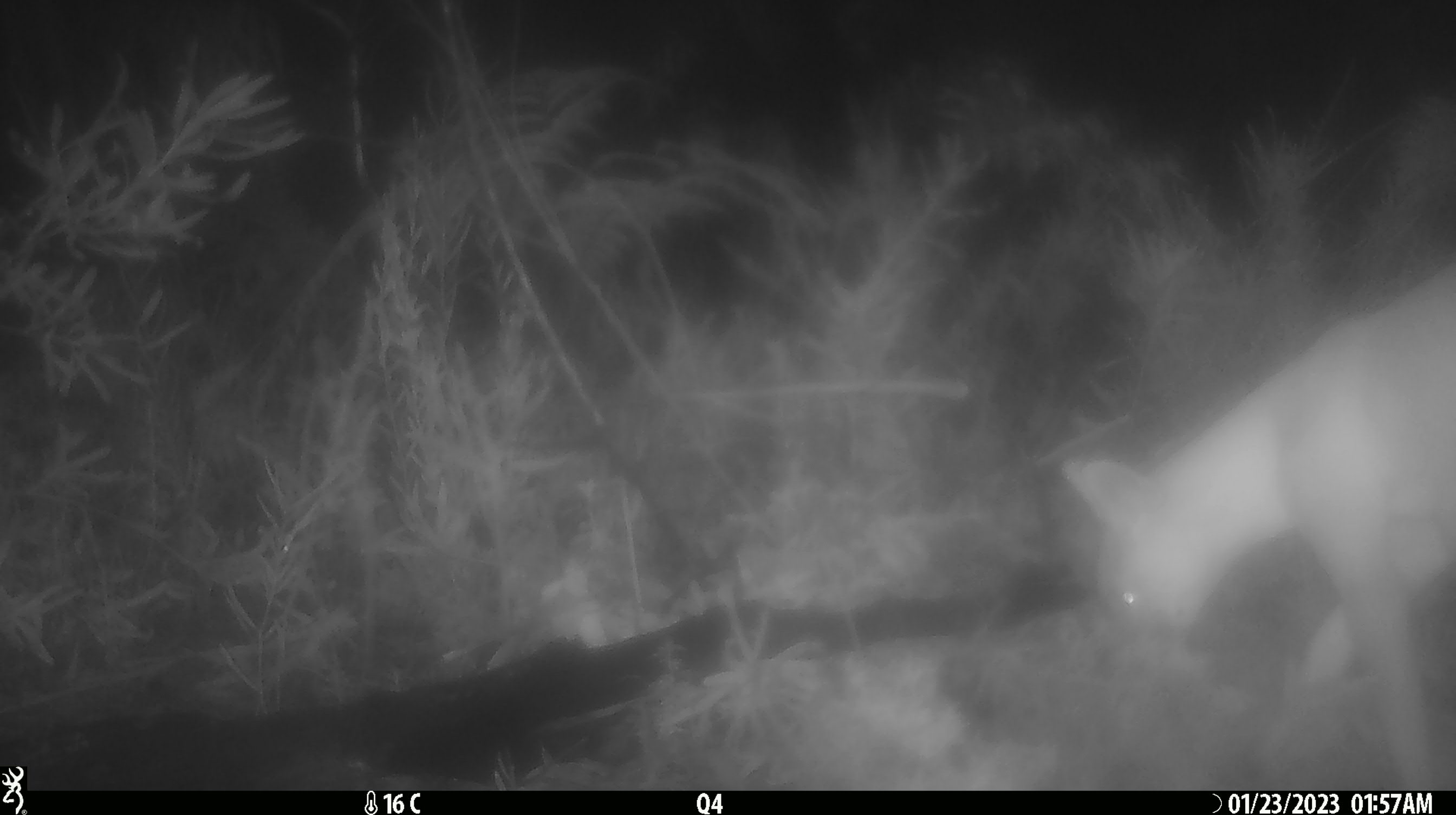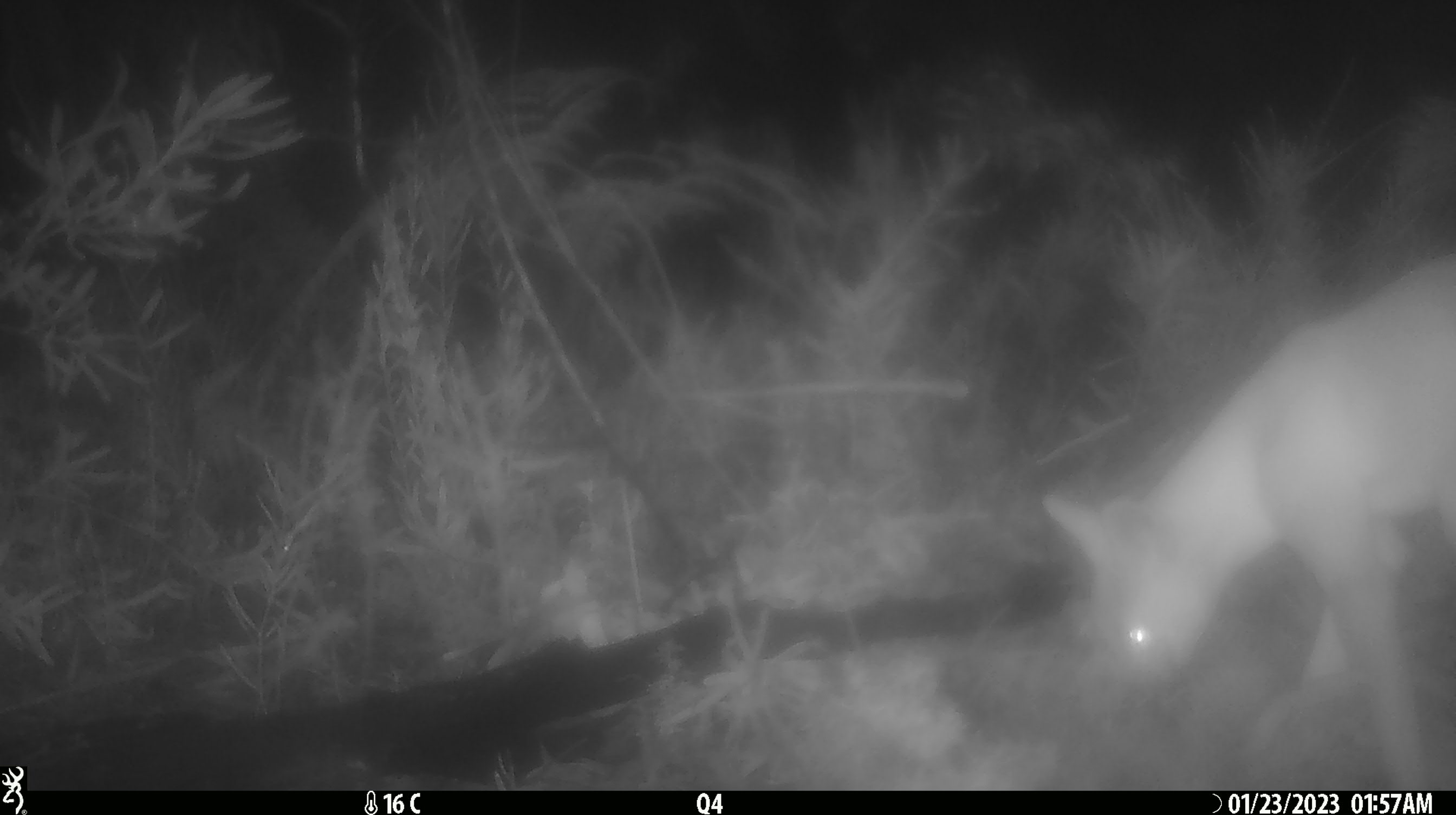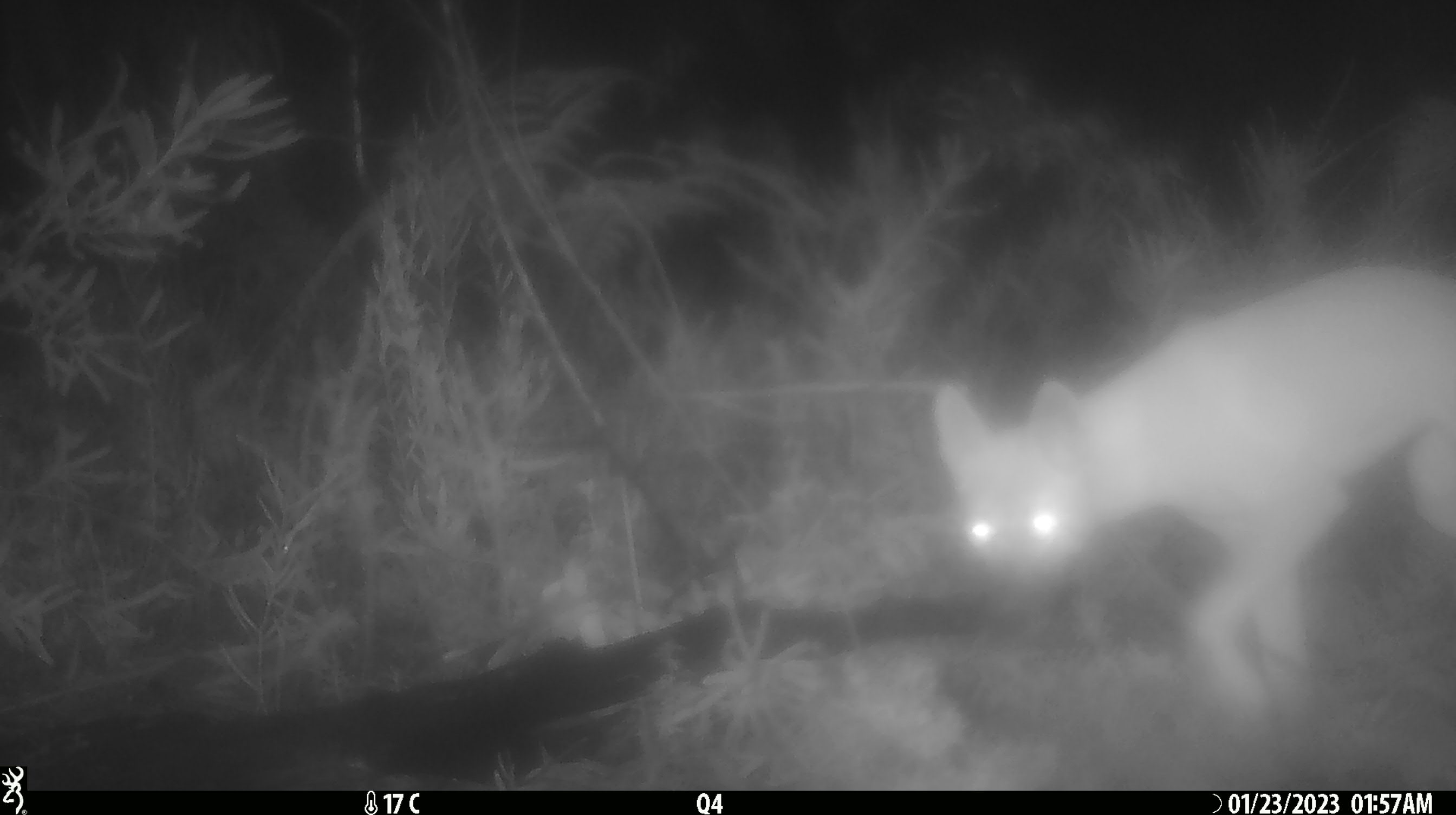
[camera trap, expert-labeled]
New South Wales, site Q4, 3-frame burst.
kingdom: Animalia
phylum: Chordata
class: Mammalia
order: Carnivora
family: Canidae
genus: Canis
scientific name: Canis familiaris dingo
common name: dingo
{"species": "dingo (Canis familiaris dingo)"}